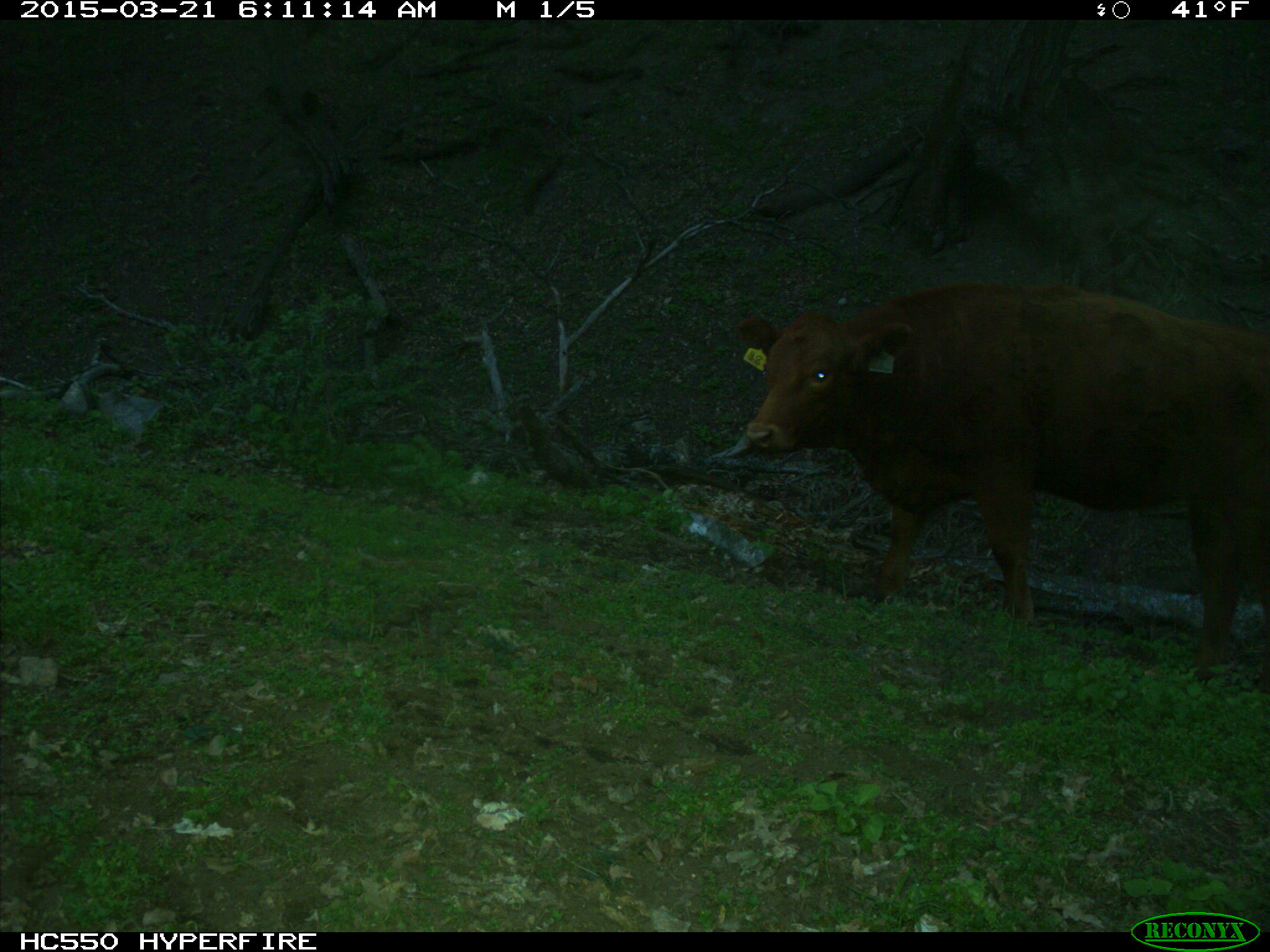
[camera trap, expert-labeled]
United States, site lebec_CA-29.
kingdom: Animalia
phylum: Chordata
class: Mammalia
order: Artiodactyla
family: Bovidae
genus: Bos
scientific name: Bos taurus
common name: domestic cow